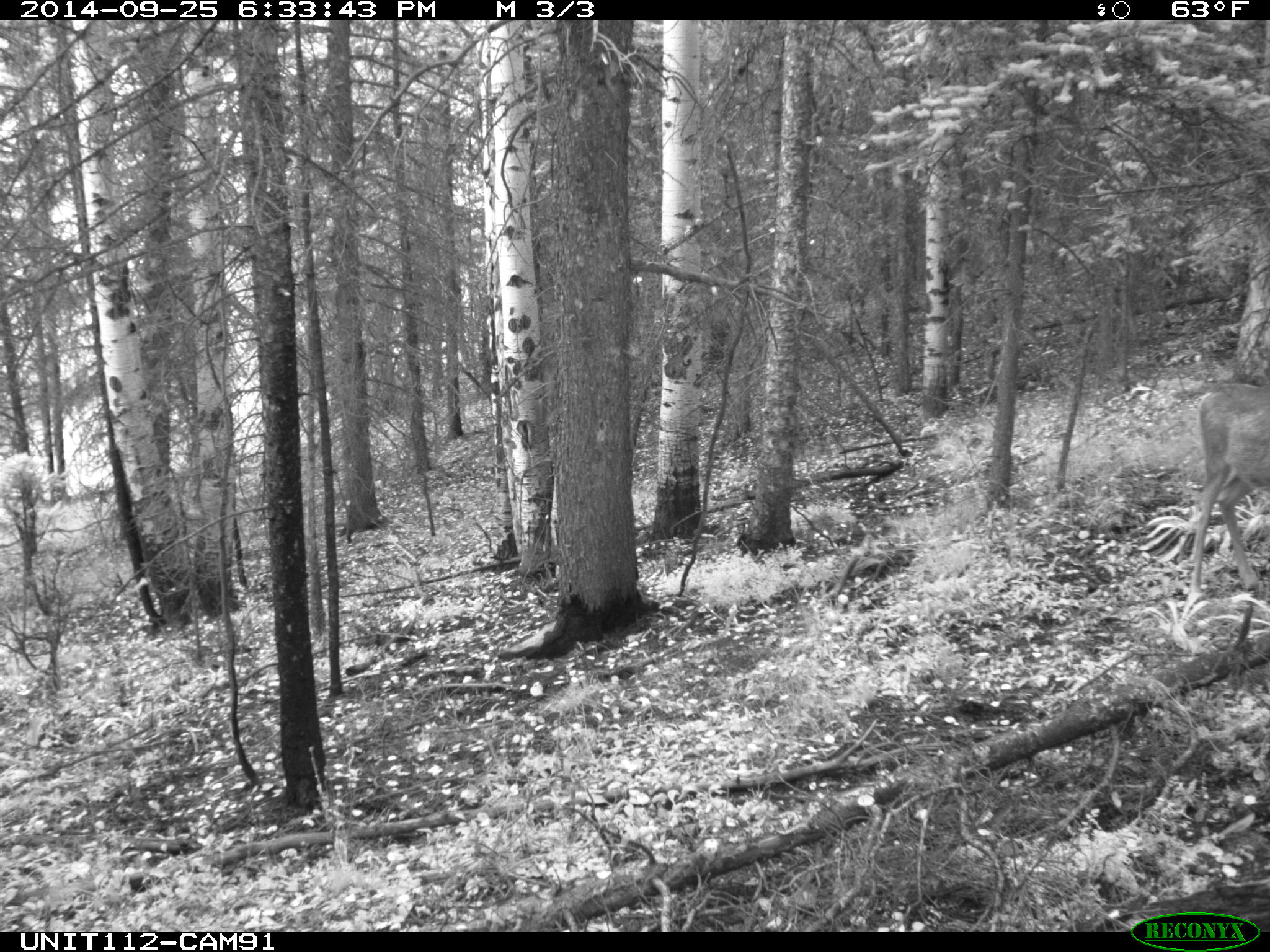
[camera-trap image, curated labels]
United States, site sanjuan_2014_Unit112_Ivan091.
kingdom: Animalia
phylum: Chordata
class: Mammalia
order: Artiodactyla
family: Cervidae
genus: Odocoileus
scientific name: Odocoileus hemionus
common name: mule deer